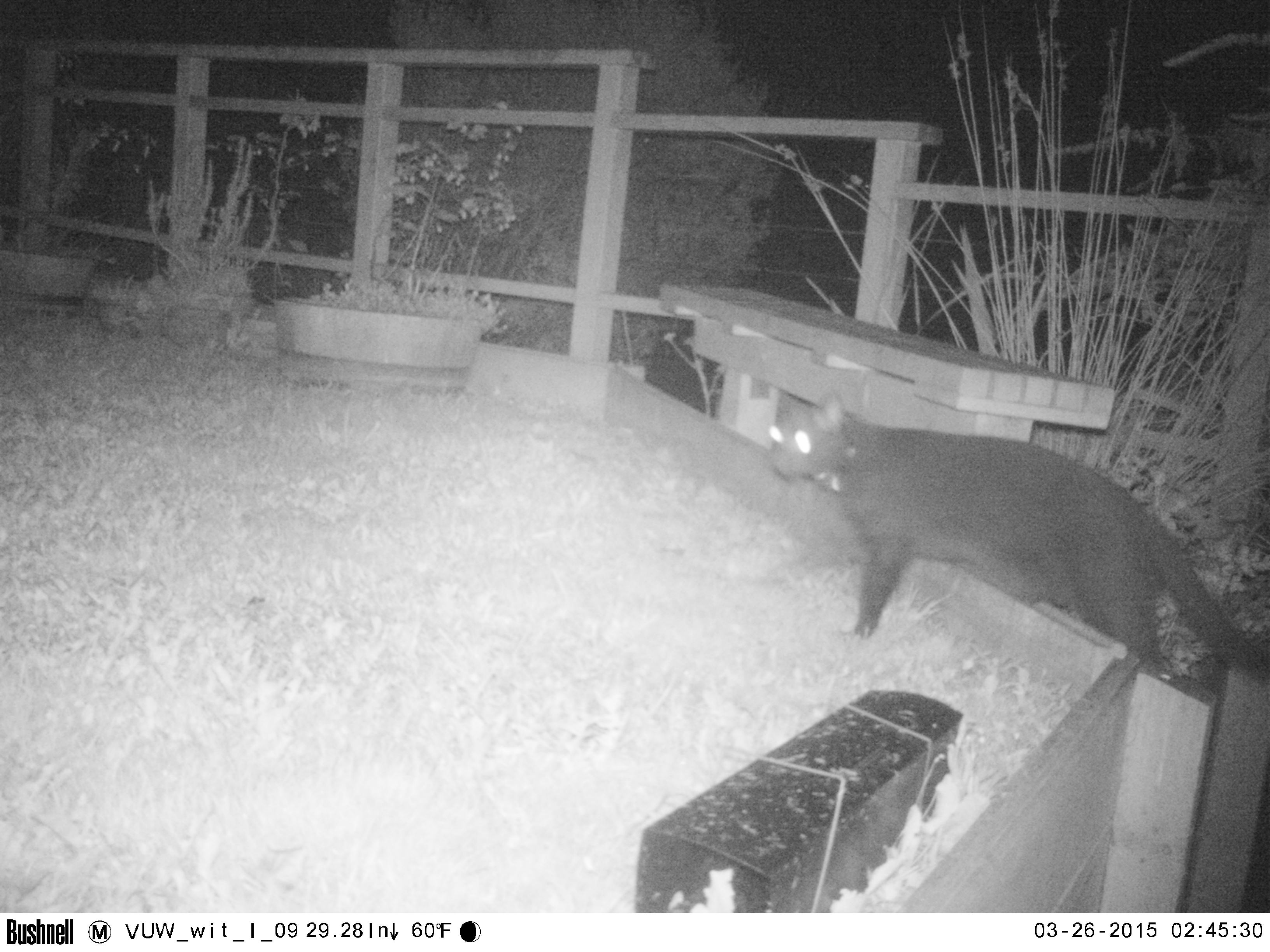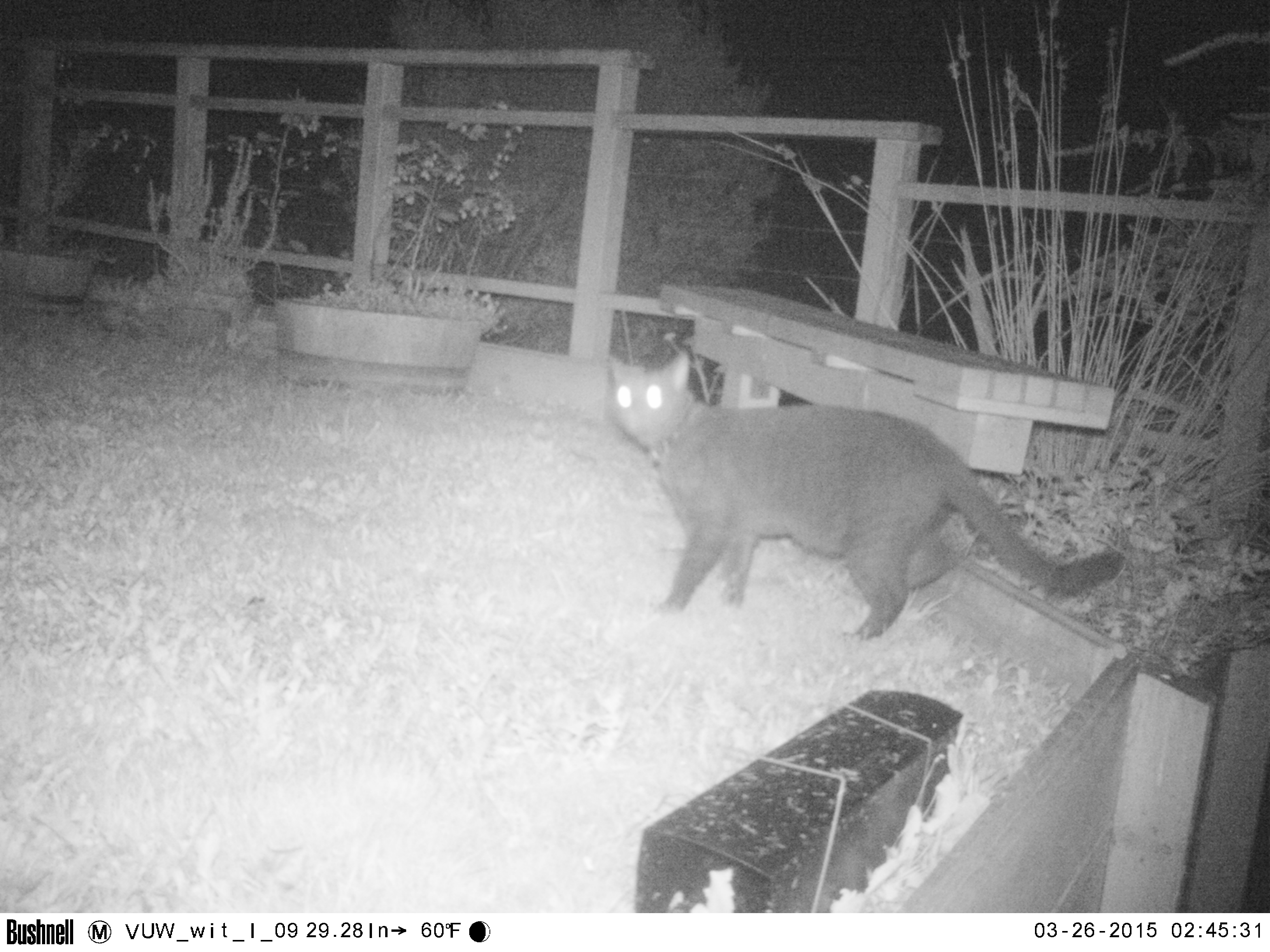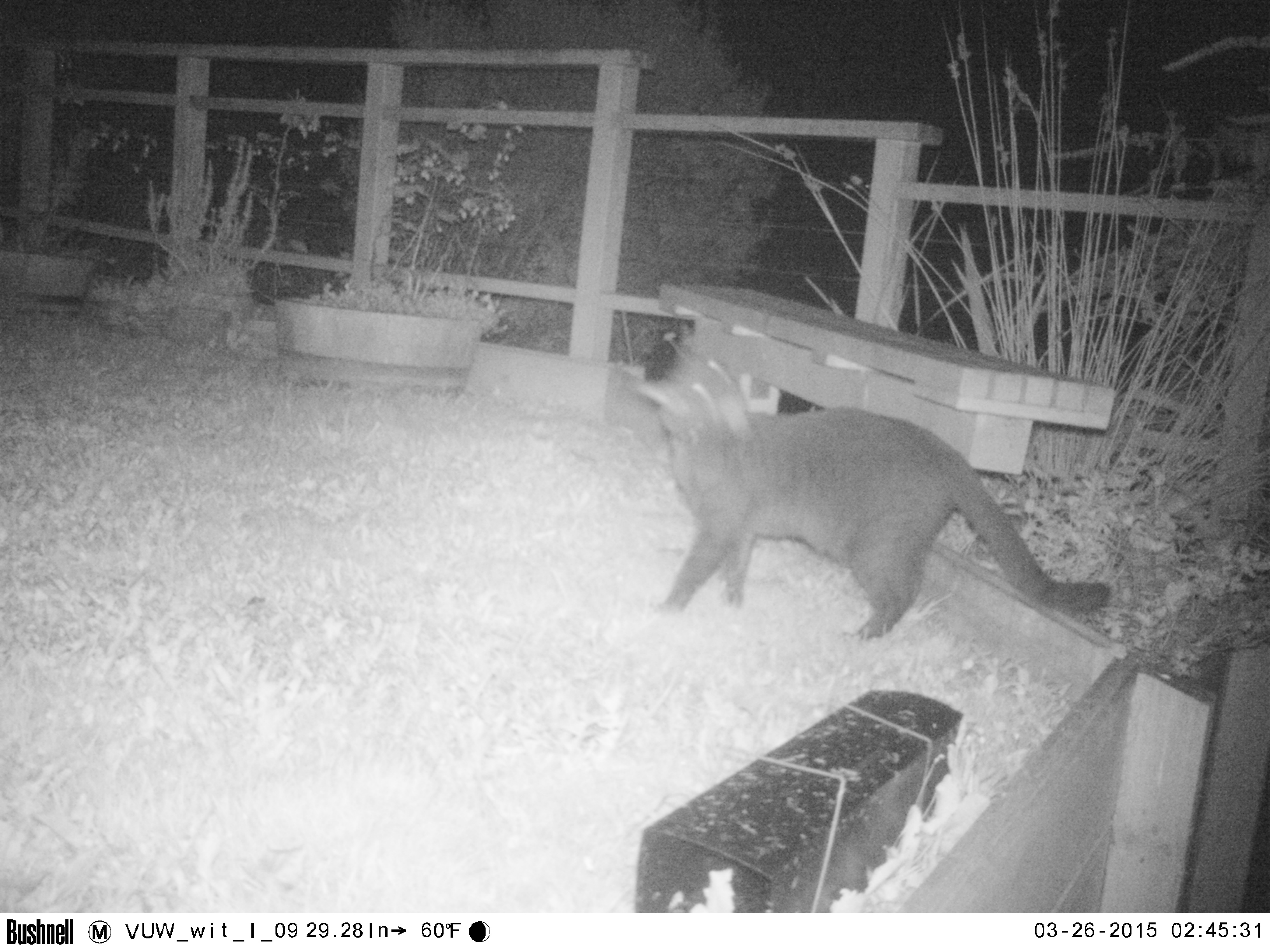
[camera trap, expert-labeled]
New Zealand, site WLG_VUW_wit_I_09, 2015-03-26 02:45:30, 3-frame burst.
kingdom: Animalia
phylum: Chordata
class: Mammalia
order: Carnivora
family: Felidae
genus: Felis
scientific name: Felis catus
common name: domestic cat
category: cat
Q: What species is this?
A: Cat (domestic cat) (Felis catus).